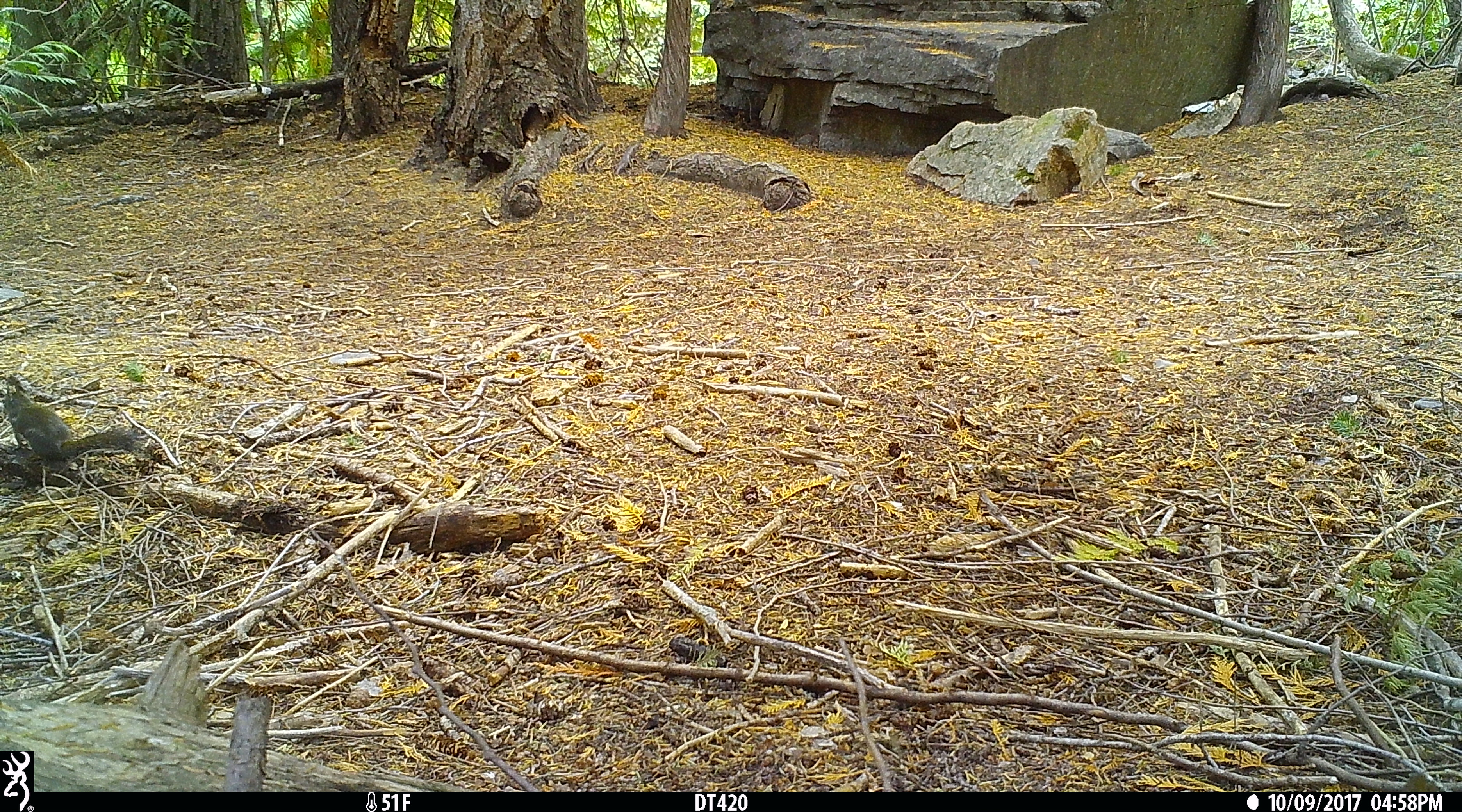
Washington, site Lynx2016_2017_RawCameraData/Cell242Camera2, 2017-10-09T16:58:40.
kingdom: Animalia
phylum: Chordata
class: Mammalia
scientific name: Mammalia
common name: small mammal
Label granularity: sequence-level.